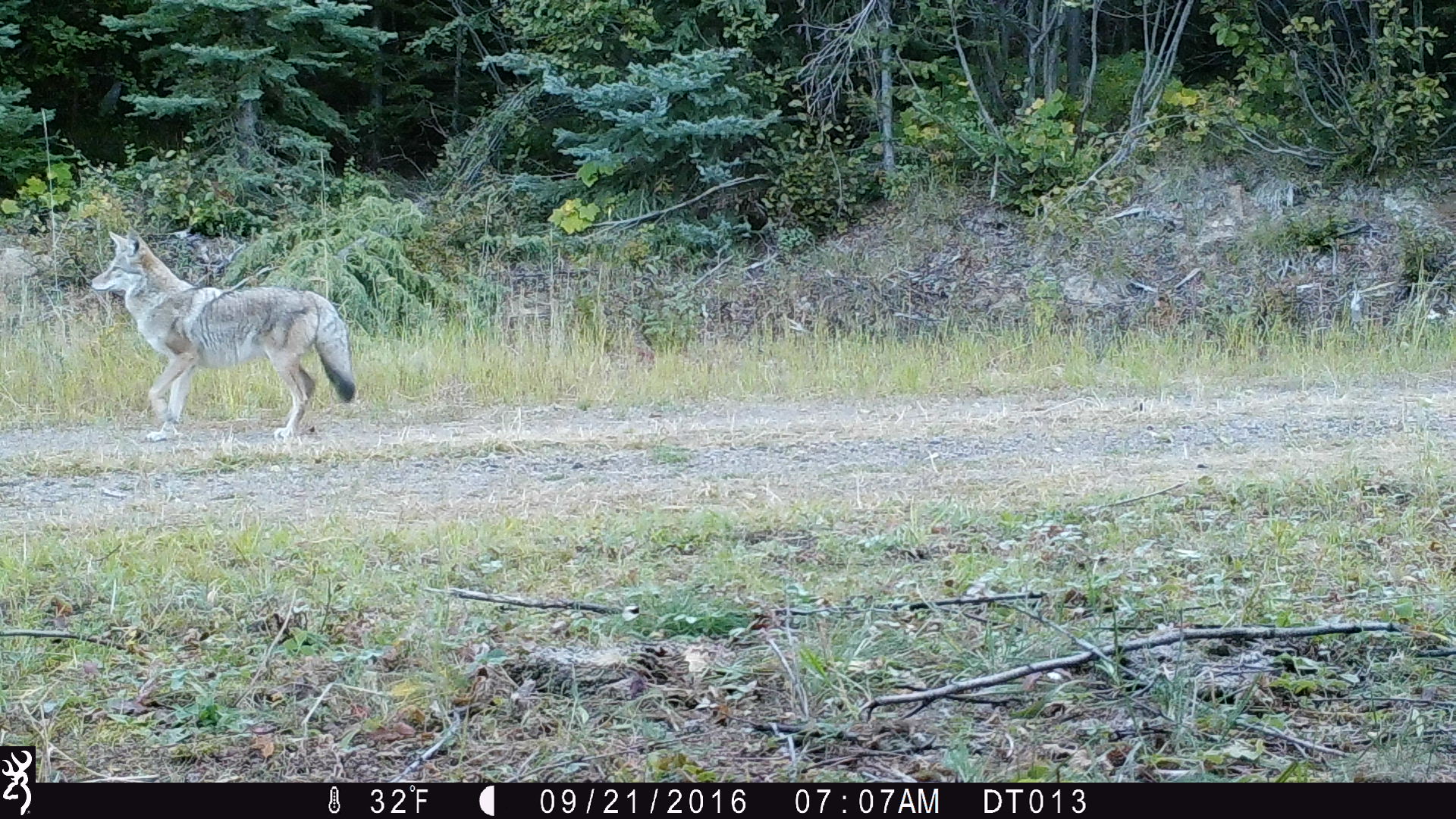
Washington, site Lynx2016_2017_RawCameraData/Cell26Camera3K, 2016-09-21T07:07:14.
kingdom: Animalia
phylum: Chordata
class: Mammalia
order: Carnivora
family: Canidae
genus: Canis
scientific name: Canis latrans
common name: coyote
Canis latrans (coyote). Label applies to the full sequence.